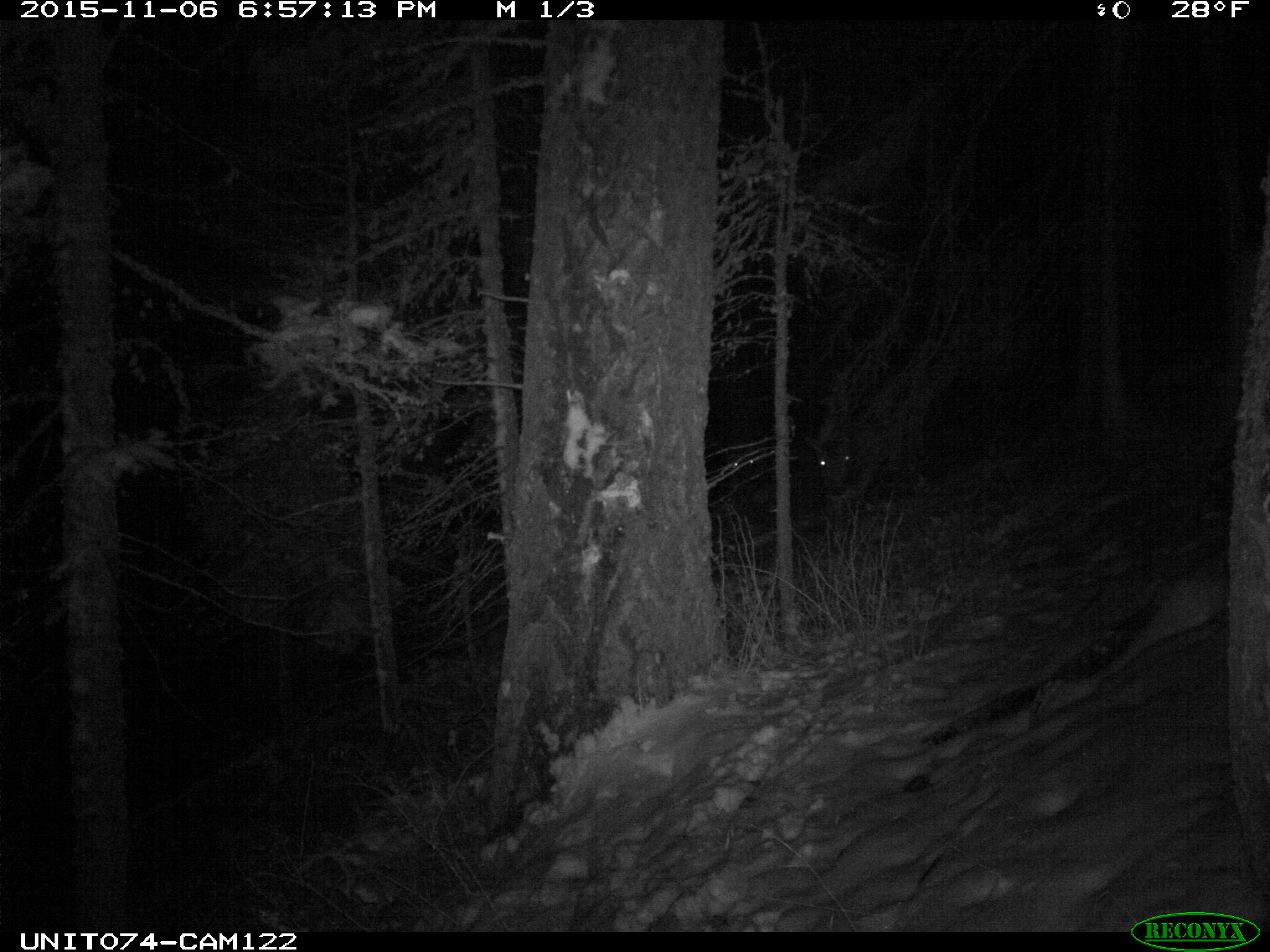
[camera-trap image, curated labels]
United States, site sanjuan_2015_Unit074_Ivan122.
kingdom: Animalia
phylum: Chordata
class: Mammalia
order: Artiodactyla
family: Cervidae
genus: Cervus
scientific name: Cervus elaphus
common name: red deer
Cervus elaphus (red deer).